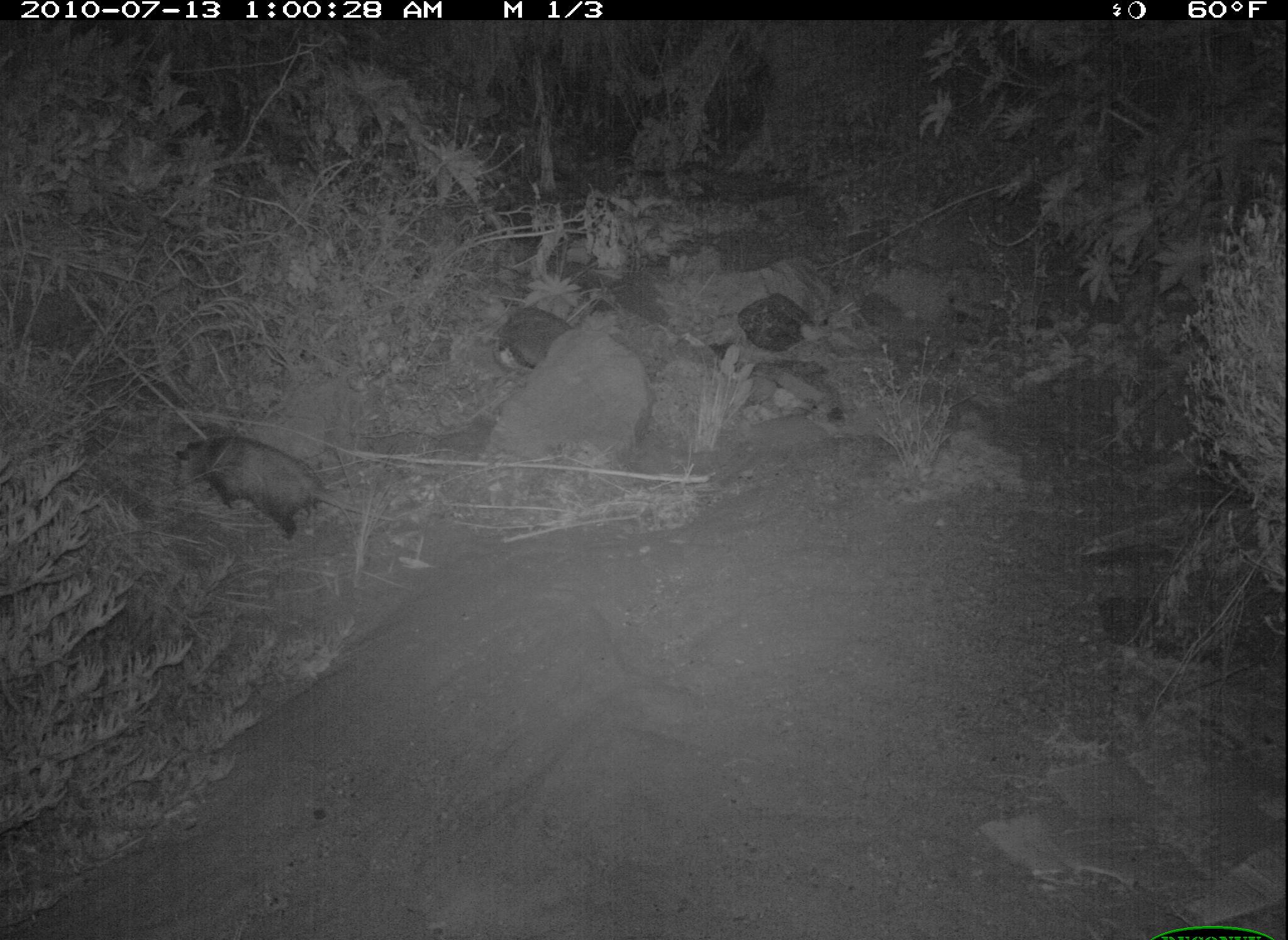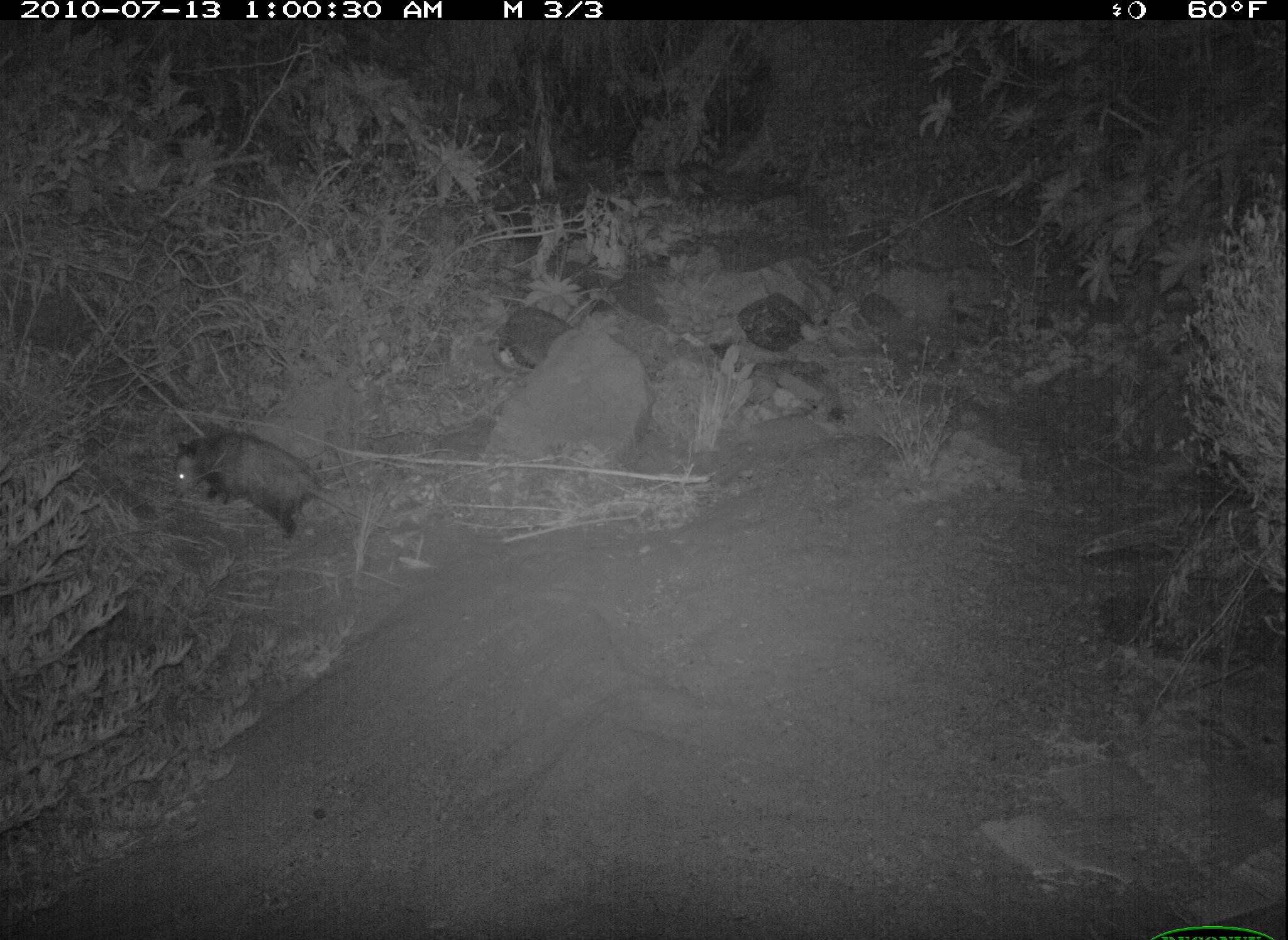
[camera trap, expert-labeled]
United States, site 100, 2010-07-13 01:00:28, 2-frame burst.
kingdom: Animalia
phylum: Chordata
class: Mammalia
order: Didelphimorphia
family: Didelphidae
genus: Didelphis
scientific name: Didelphis virginiana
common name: virginia opossum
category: opossum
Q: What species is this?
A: Opossum (virginia opossum) (Didelphis virginiana).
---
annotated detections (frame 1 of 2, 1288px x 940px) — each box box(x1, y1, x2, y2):
opossum: box(171, 428, 406, 549)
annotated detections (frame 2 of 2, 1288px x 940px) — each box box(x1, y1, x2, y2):
opossum: box(156, 427, 401, 548)